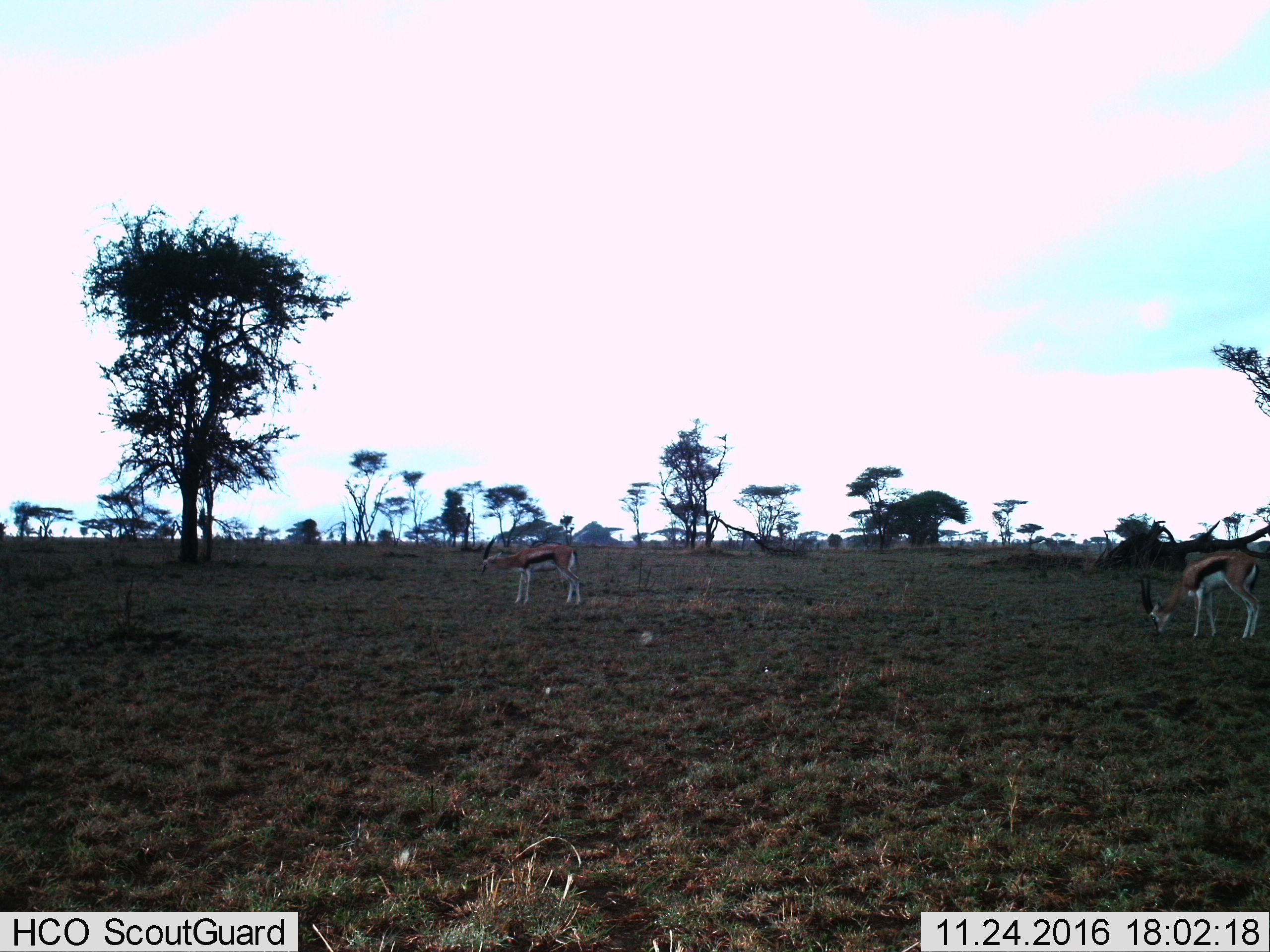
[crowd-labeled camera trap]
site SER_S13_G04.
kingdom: Animalia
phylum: Chordata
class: Mammalia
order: Artiodactyla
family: Bovidae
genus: Eudorcas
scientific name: Eudorcas thomsonii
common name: thomson's gazelle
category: gazellethomsons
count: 2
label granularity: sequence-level